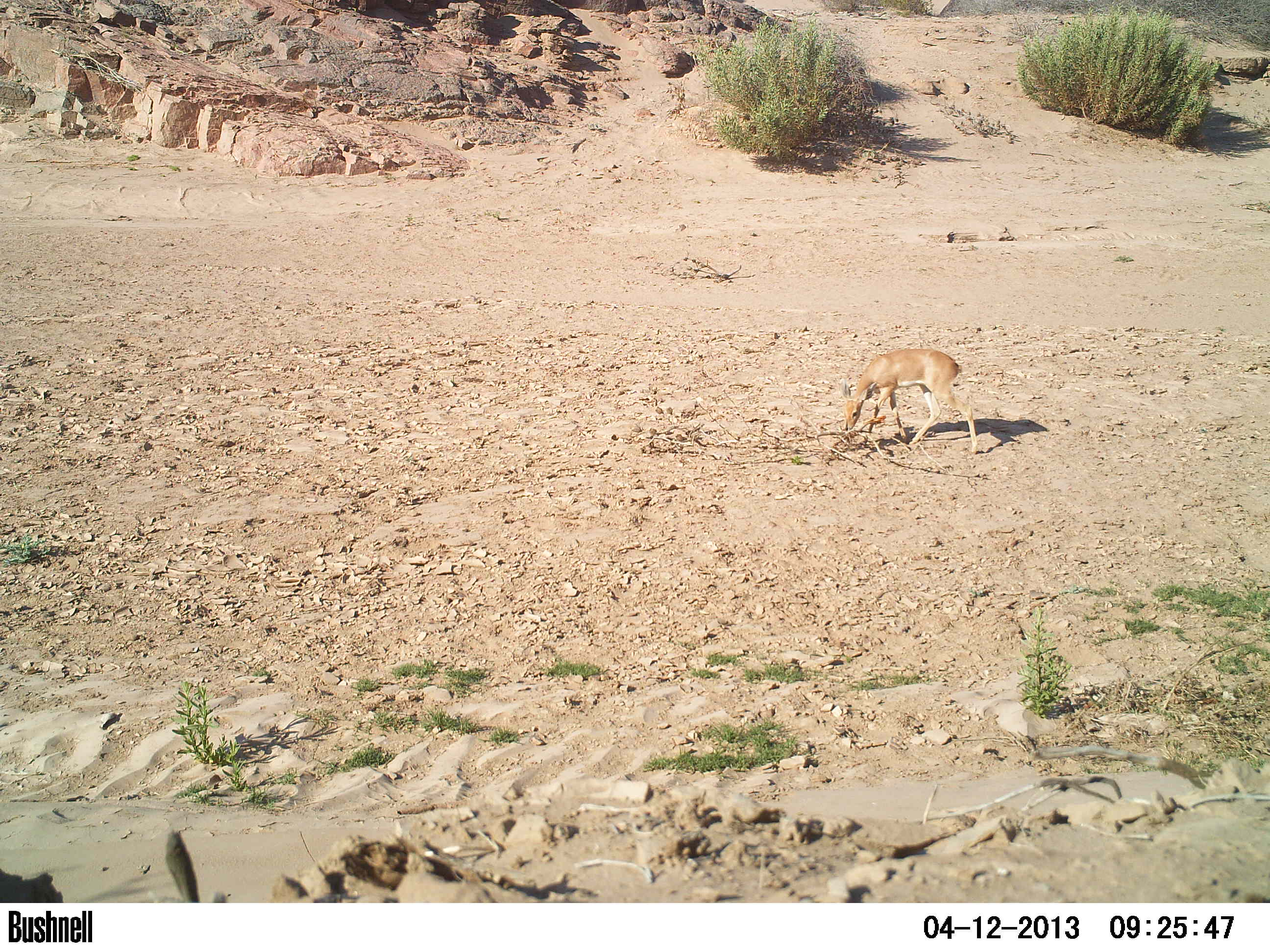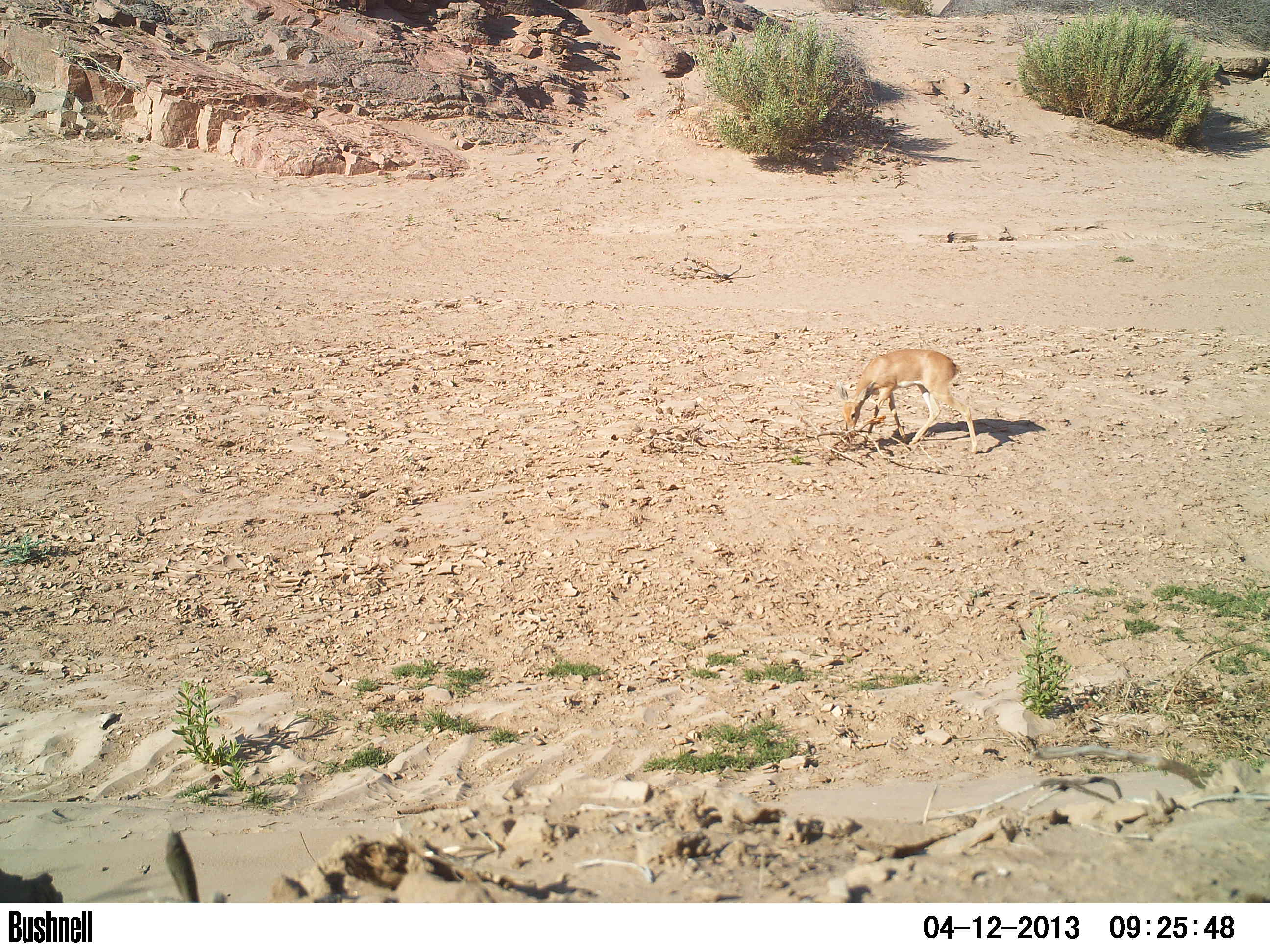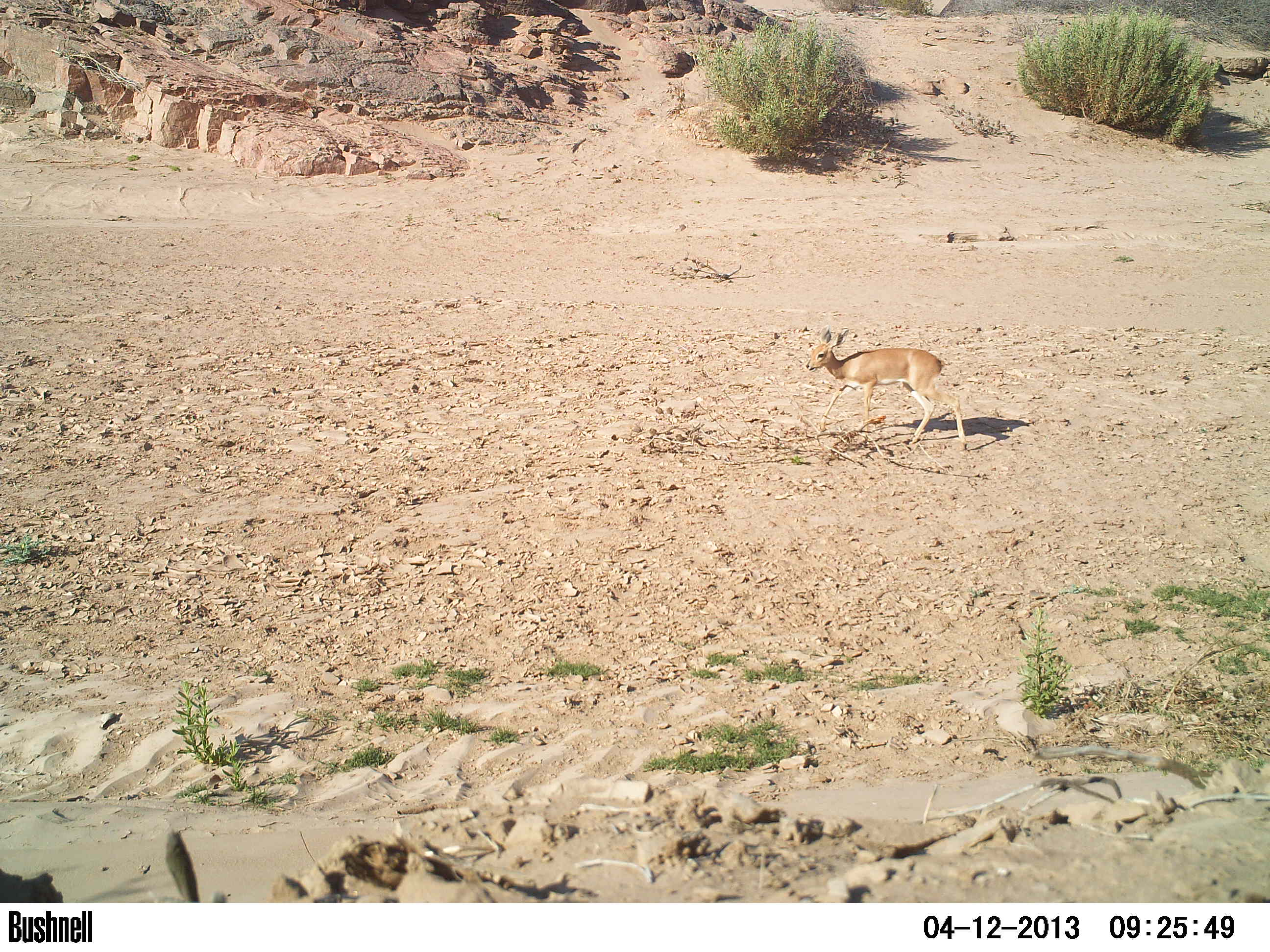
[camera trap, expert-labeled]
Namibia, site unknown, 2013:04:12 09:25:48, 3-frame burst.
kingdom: Animalia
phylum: Chordata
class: Mammalia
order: Artiodactyla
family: Bovidae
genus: Raphicerus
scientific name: Raphicerus campestris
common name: steenbok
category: raphiceros campestris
Raphiceros campestris (steenbok) (Raphicerus campestris).